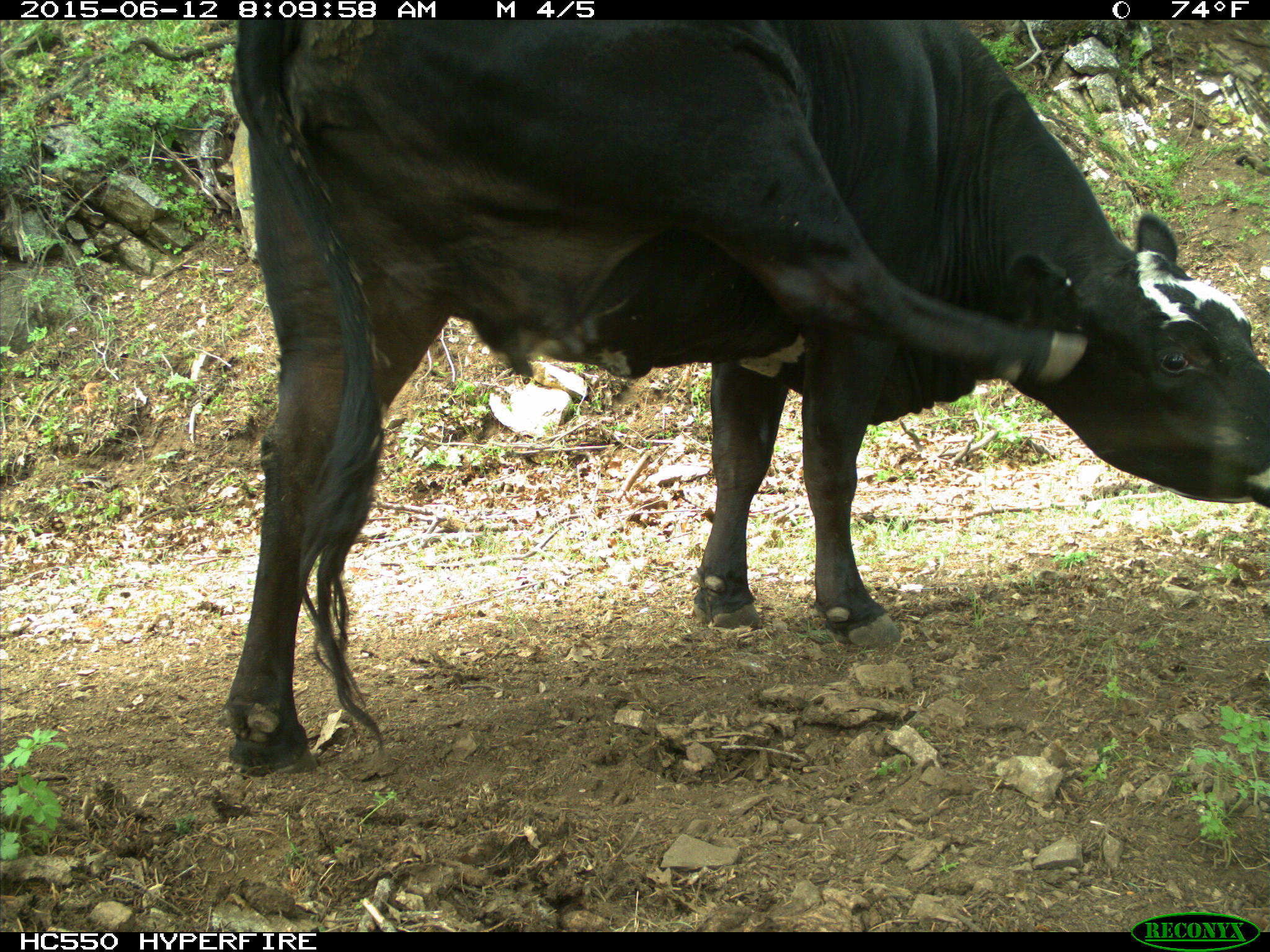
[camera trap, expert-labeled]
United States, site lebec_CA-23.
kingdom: Animalia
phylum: Chordata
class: Mammalia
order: Artiodactyla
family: Bovidae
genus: Bos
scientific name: Bos taurus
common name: domestic cow